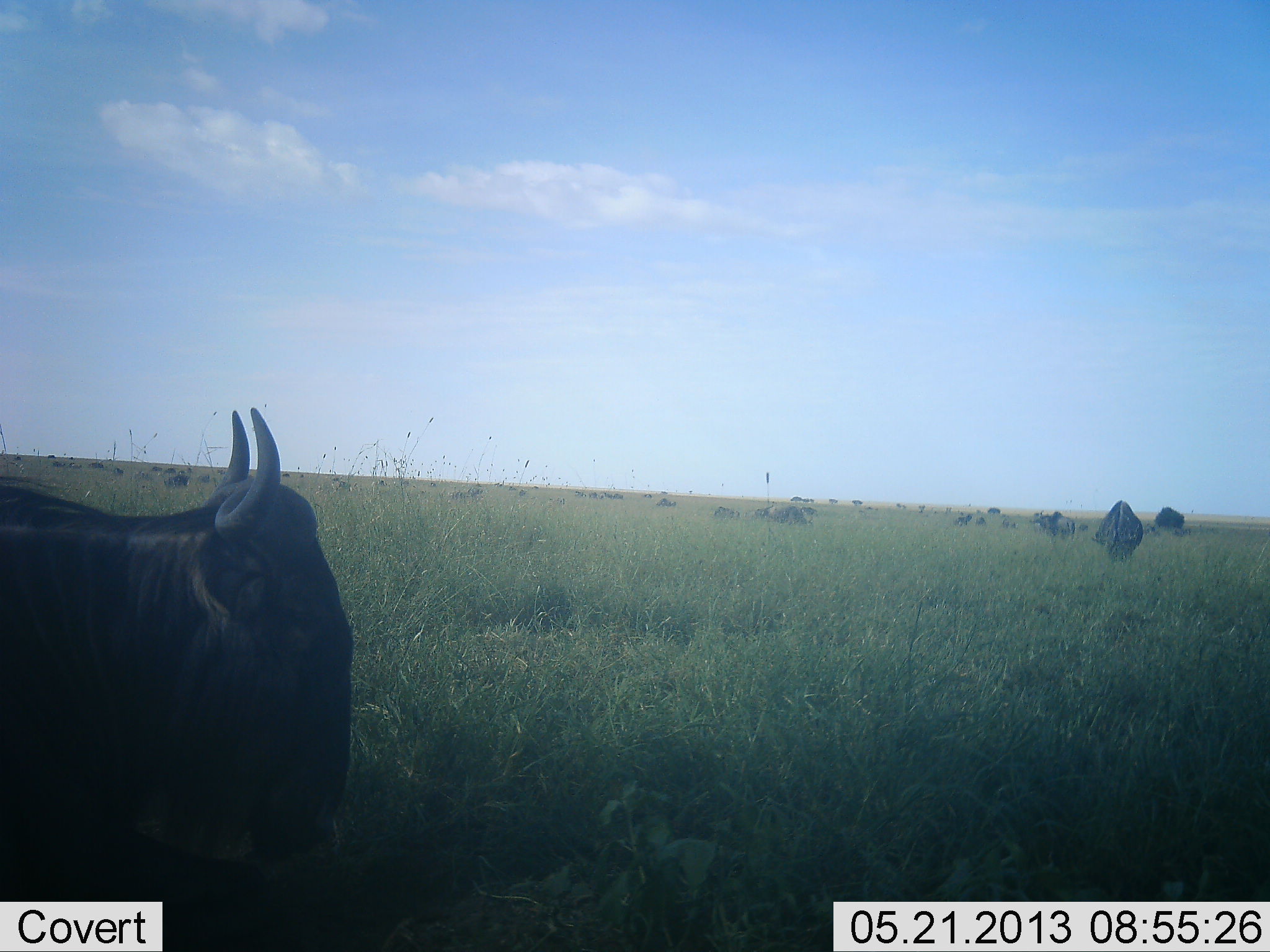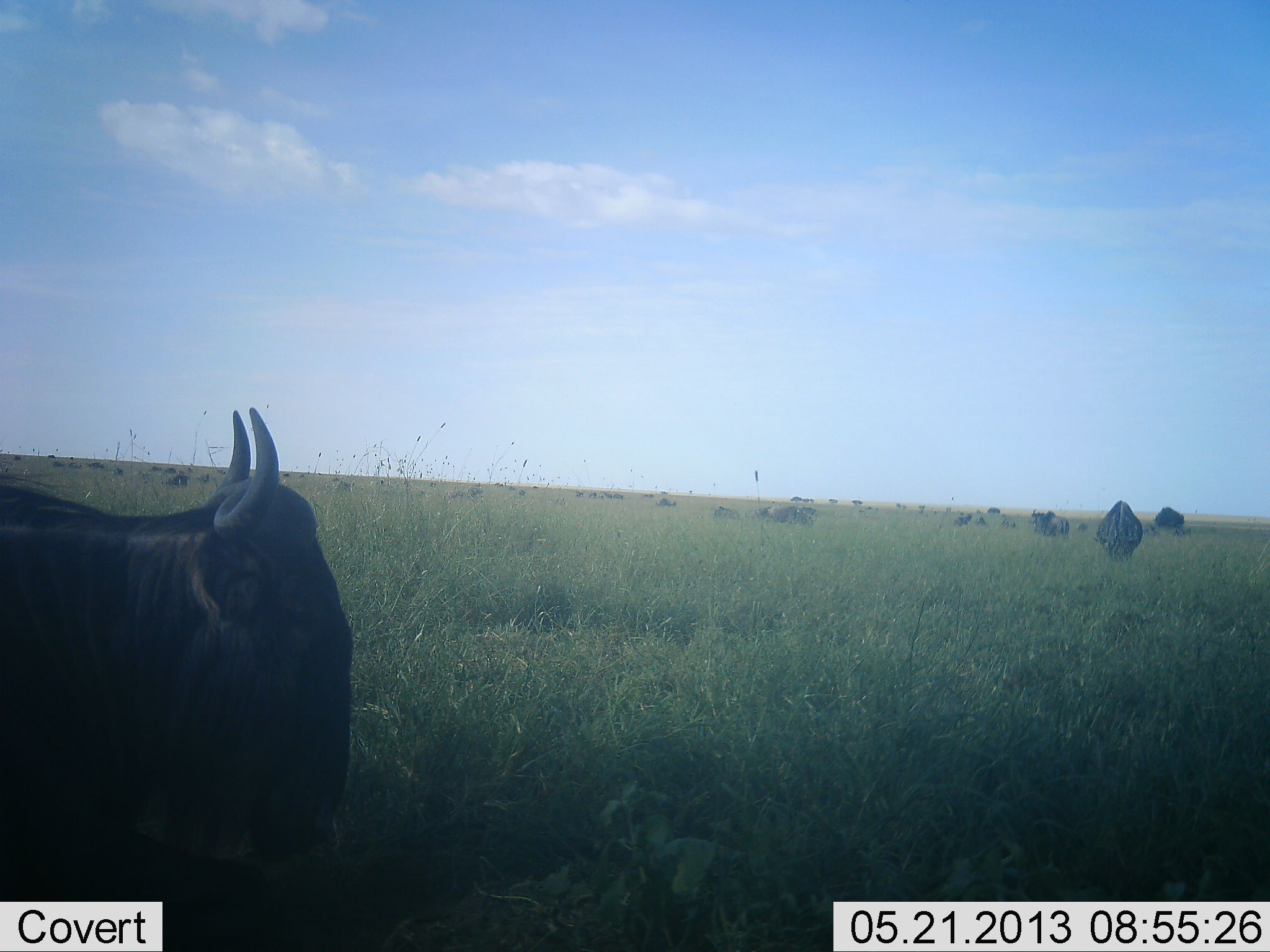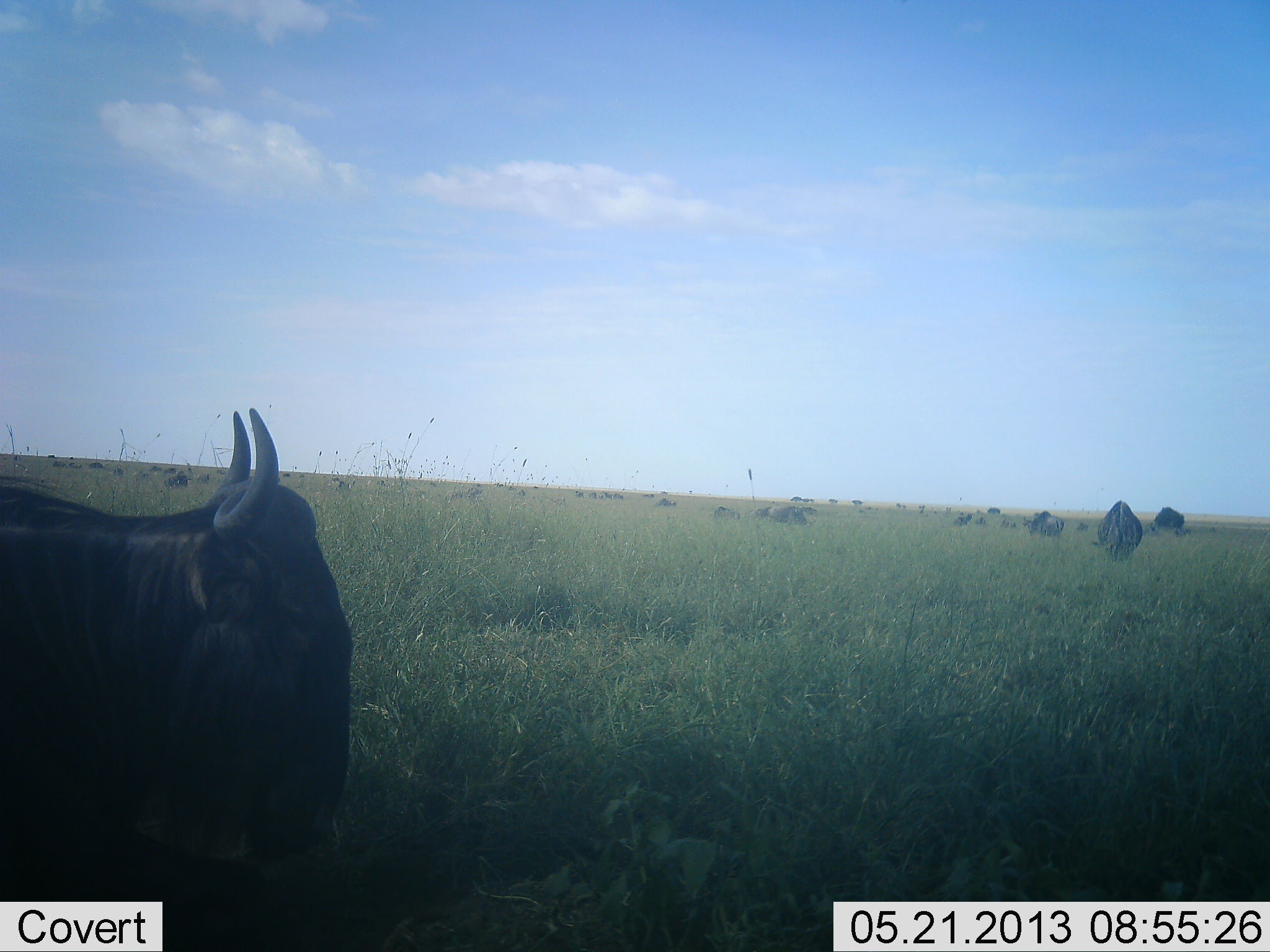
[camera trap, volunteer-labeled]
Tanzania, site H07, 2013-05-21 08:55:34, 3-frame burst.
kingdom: Animalia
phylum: Chordata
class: Mammalia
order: Artiodactyla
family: Bovidae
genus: Connochaetes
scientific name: Connochaetes taurinus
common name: blue wildebeest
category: wildebeest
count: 11-50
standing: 77%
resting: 32%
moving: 23%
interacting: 0%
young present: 0%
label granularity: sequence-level